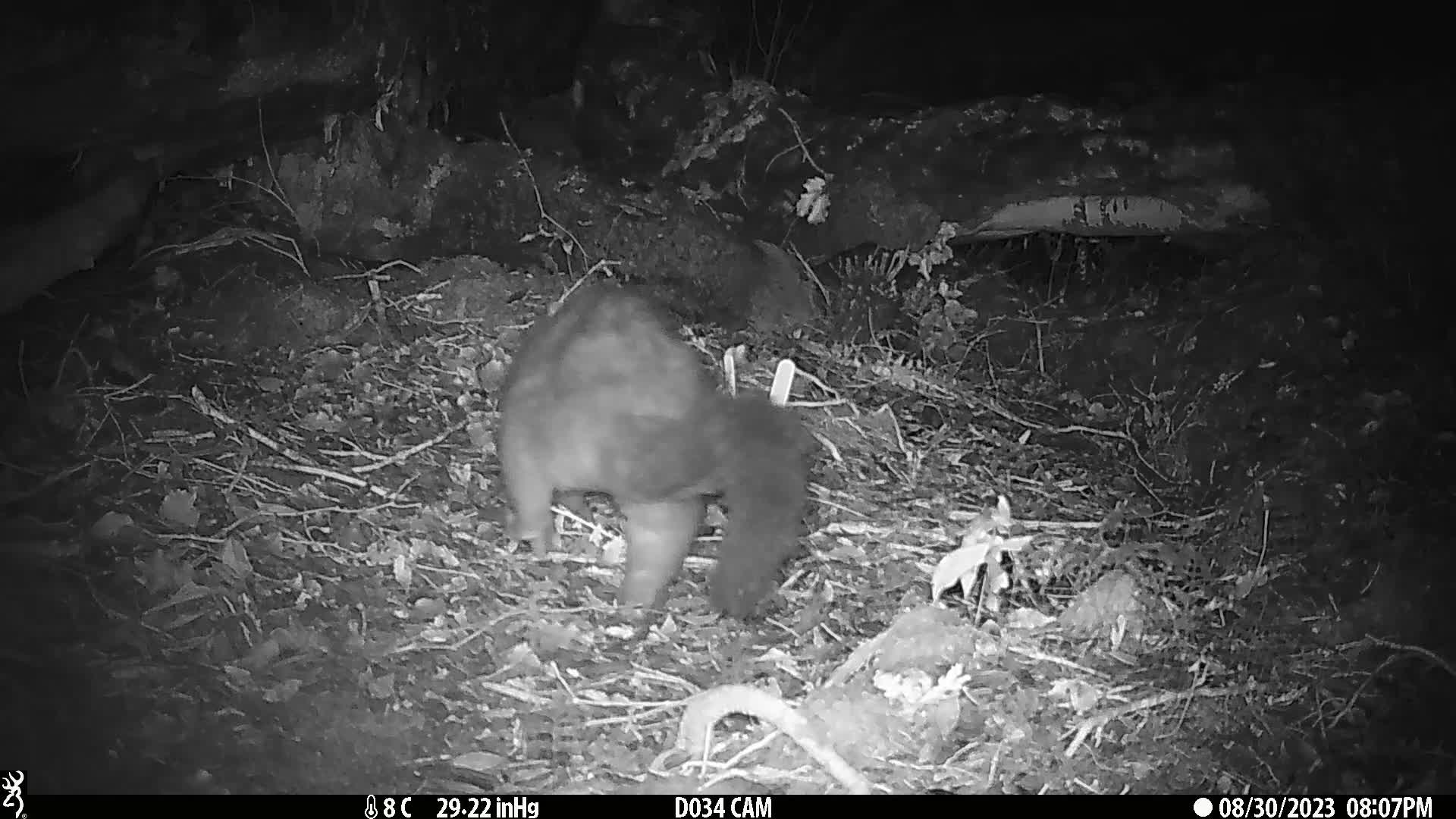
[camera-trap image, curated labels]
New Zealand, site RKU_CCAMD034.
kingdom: Animalia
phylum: Chordata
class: Mammalia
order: Diprotodontia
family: Phalangeridae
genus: Trichosurus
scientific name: Trichosurus vulpecula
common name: common brushtail possum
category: possum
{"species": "possum (common brushtail possum) (Trichosurus vulpecula)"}